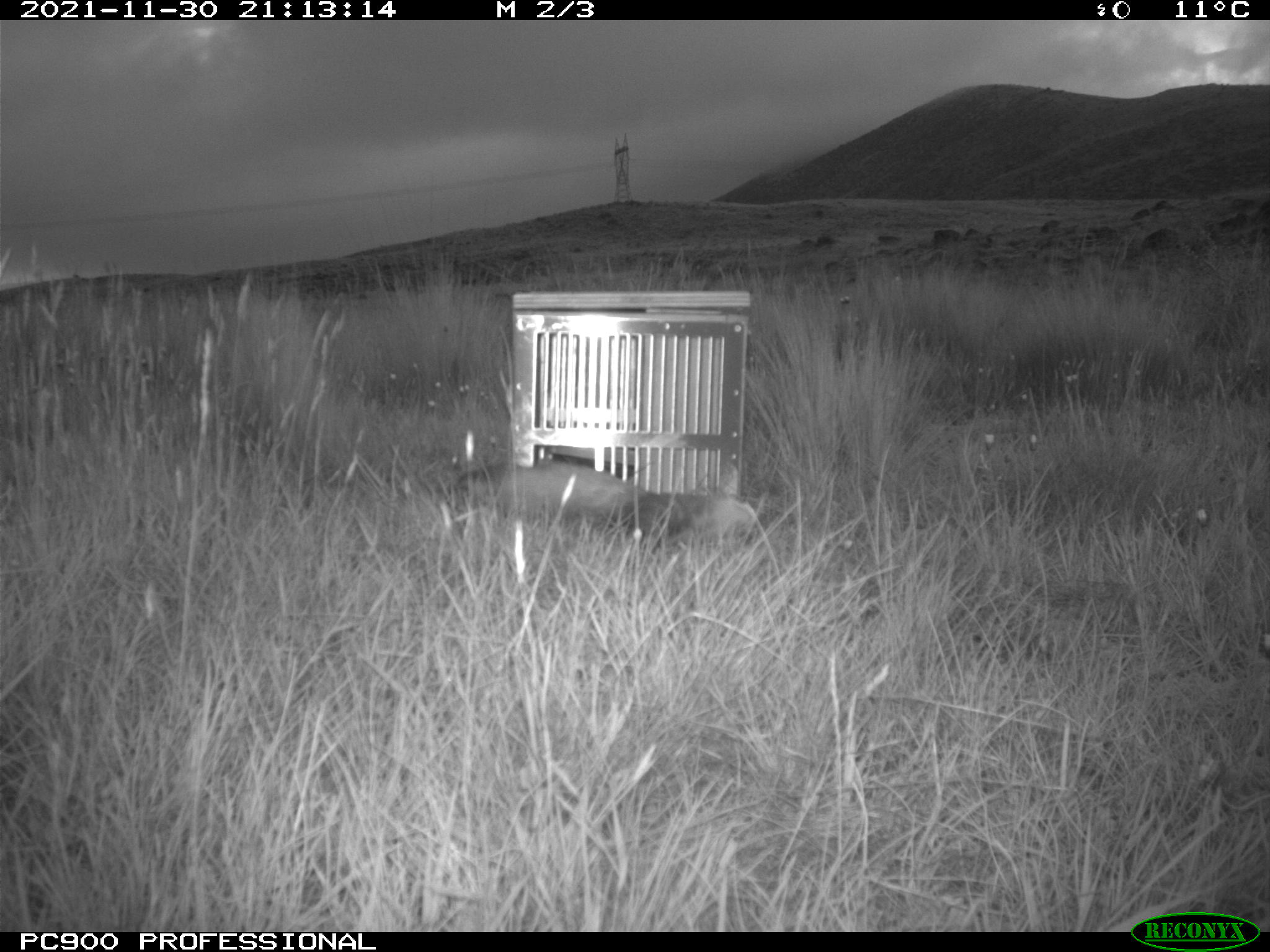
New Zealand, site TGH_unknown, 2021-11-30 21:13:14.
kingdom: Animalia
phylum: Chordata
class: Mammalia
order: Carnivora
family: Mustelidae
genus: Mustela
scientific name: Mustela furo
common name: ferret